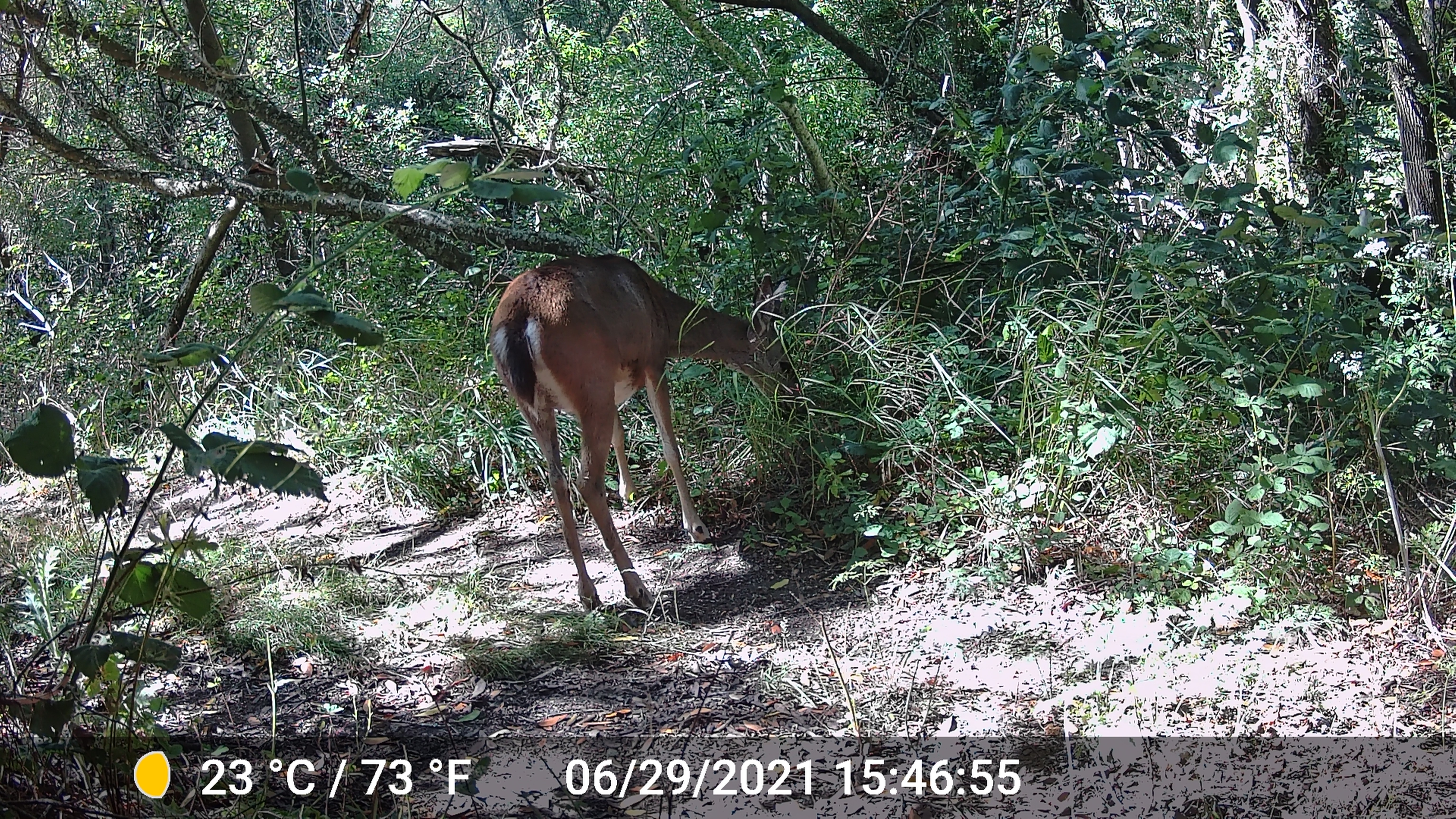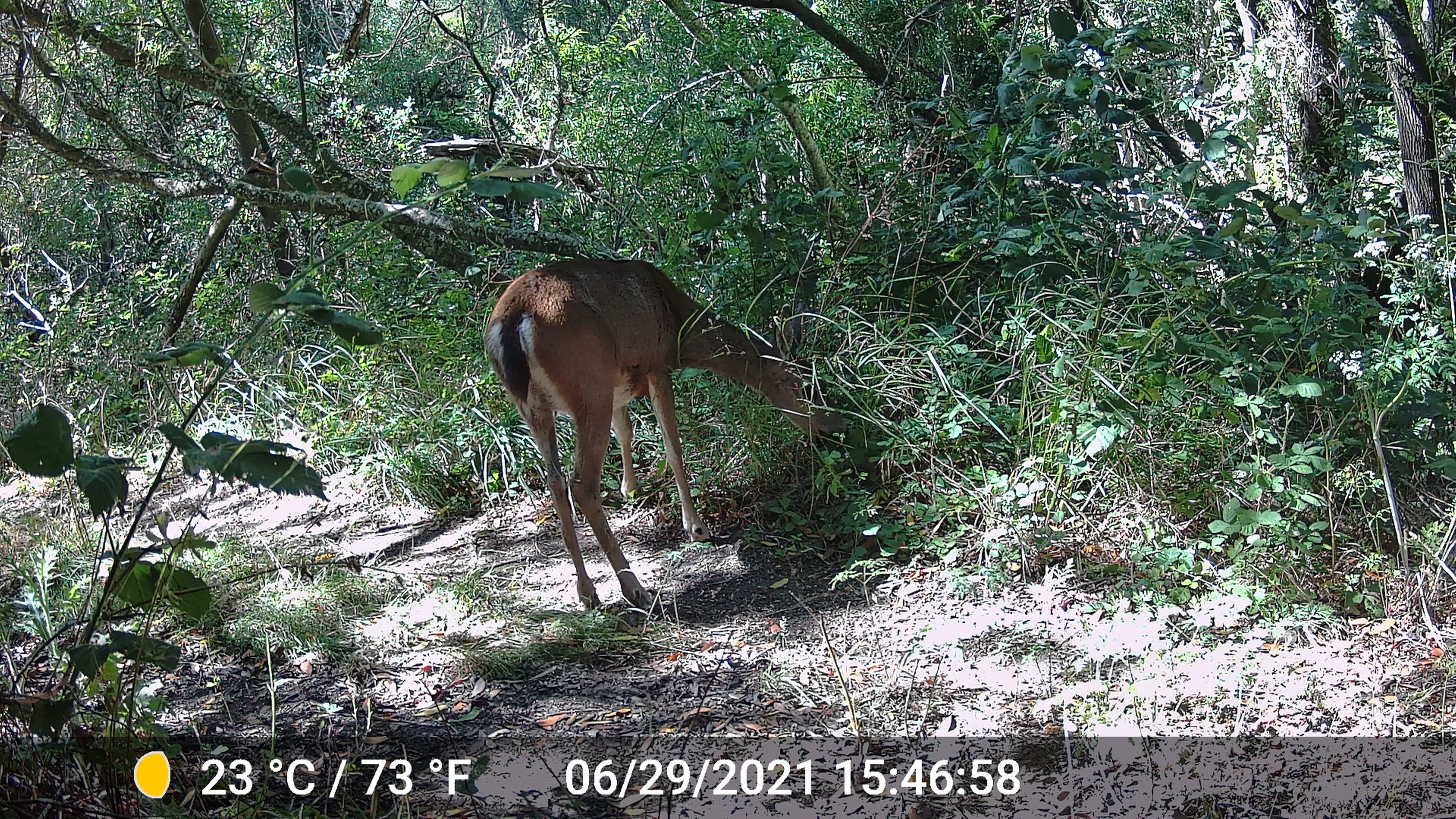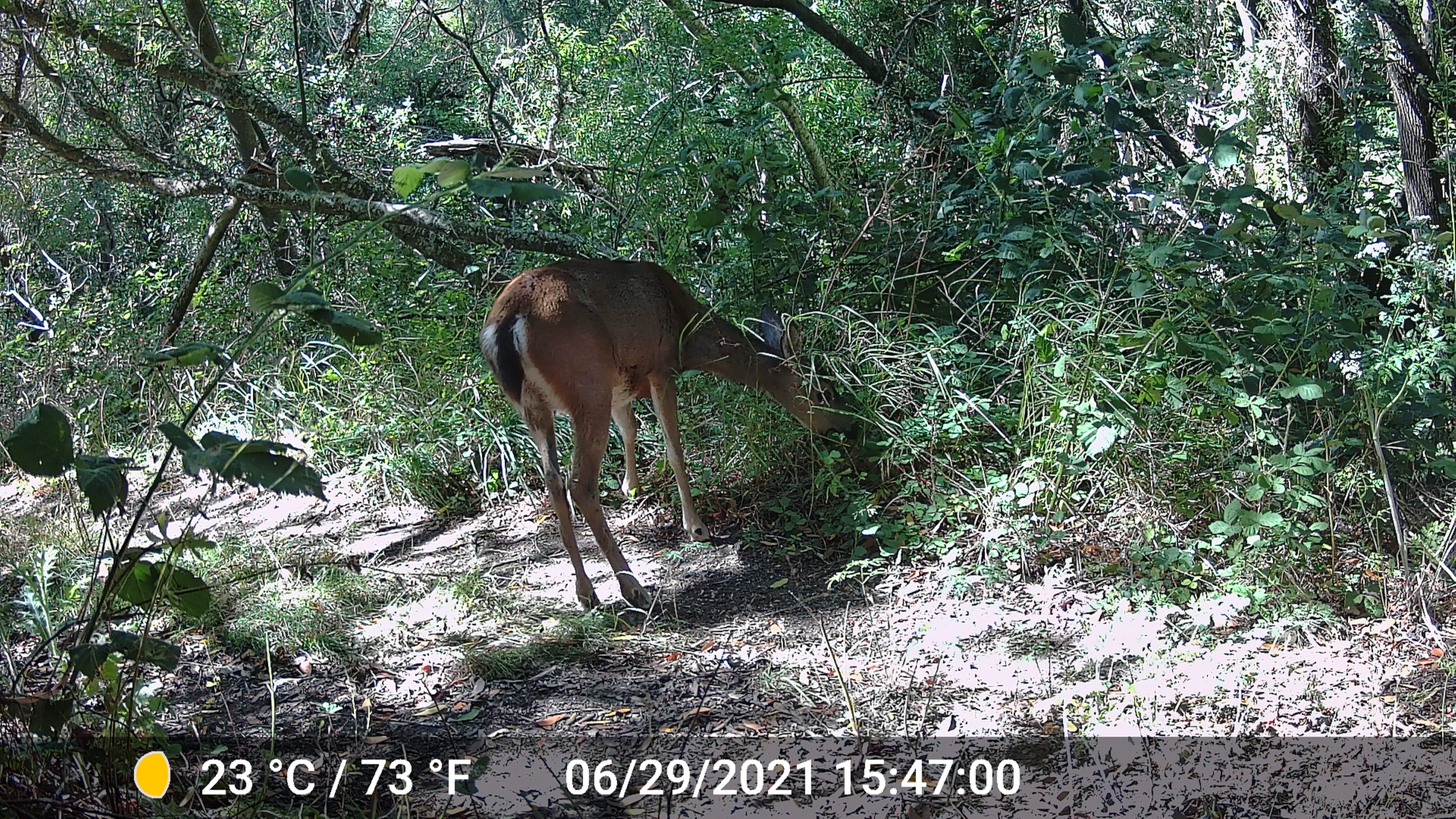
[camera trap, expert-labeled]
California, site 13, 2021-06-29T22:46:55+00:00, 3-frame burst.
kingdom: Animalia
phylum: Chordata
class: Mammalia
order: Artiodactyla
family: Cervidae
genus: Odocoileus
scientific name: Odocoileus hemionus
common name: mule deer